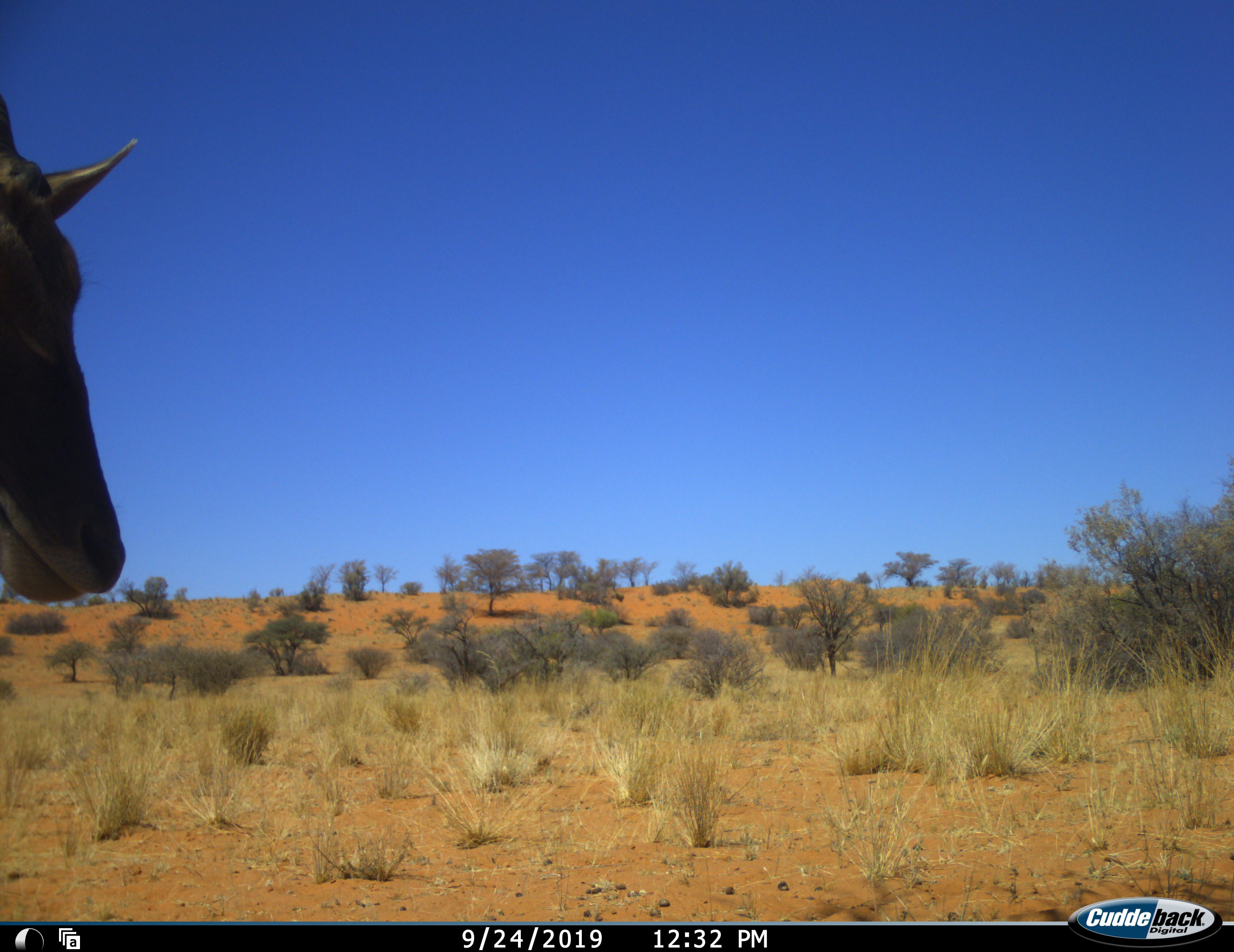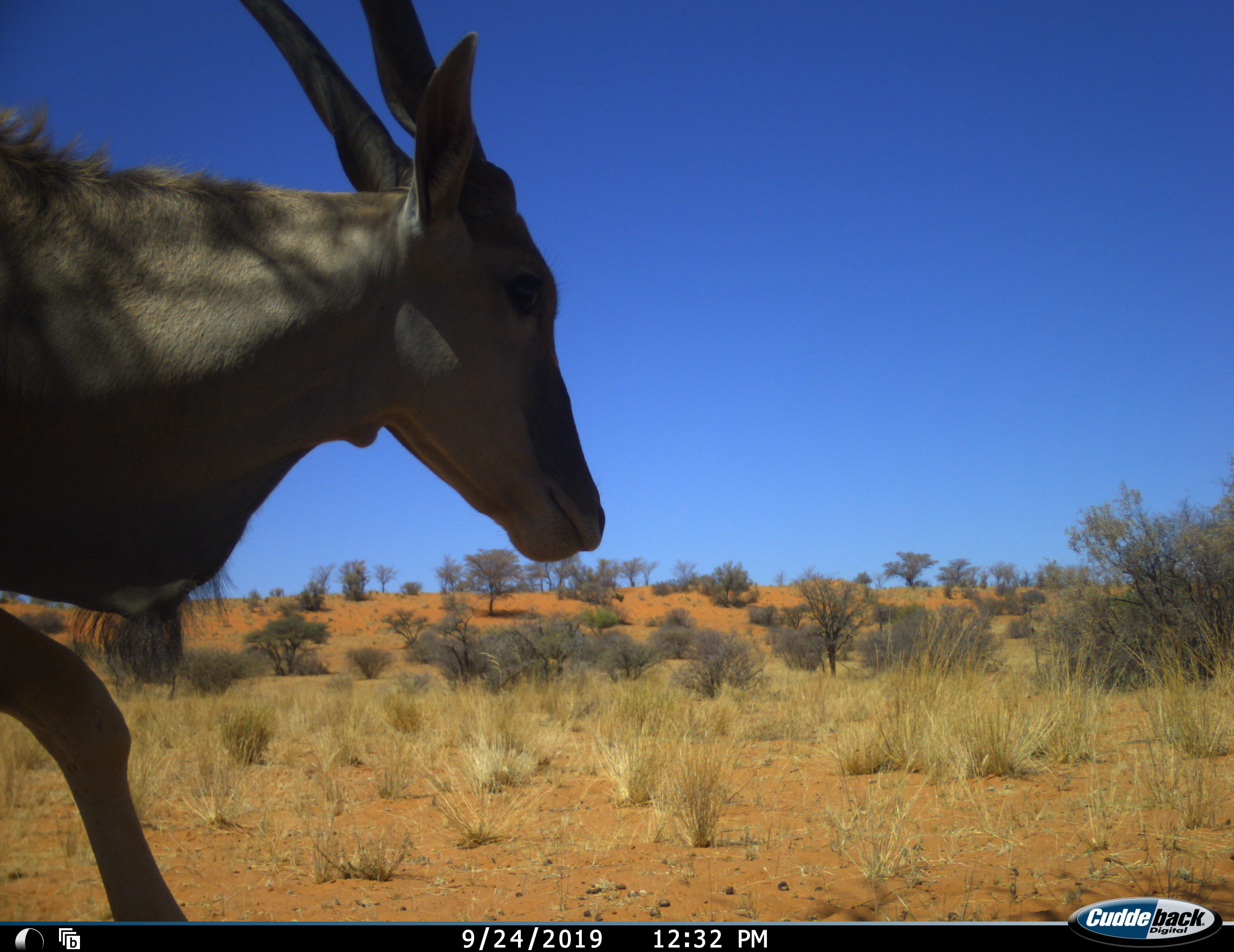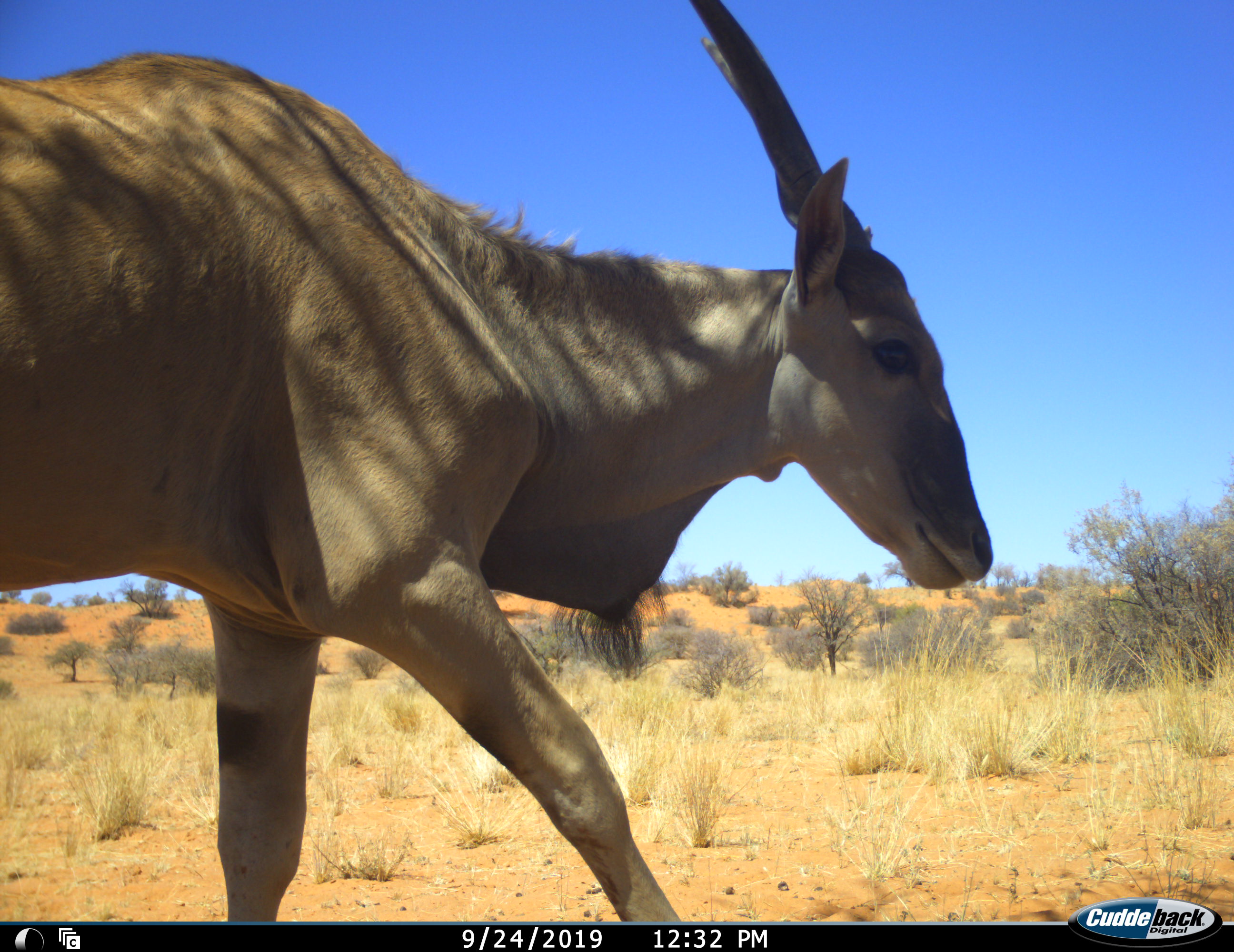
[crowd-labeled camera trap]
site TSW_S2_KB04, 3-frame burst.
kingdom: Animalia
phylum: Chordata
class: Mammalia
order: Artiodactyla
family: Bovidae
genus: Tragelaphus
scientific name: Tragelaphus oryx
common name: eland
Eland (Tragelaphus oryx), count 1. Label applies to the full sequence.